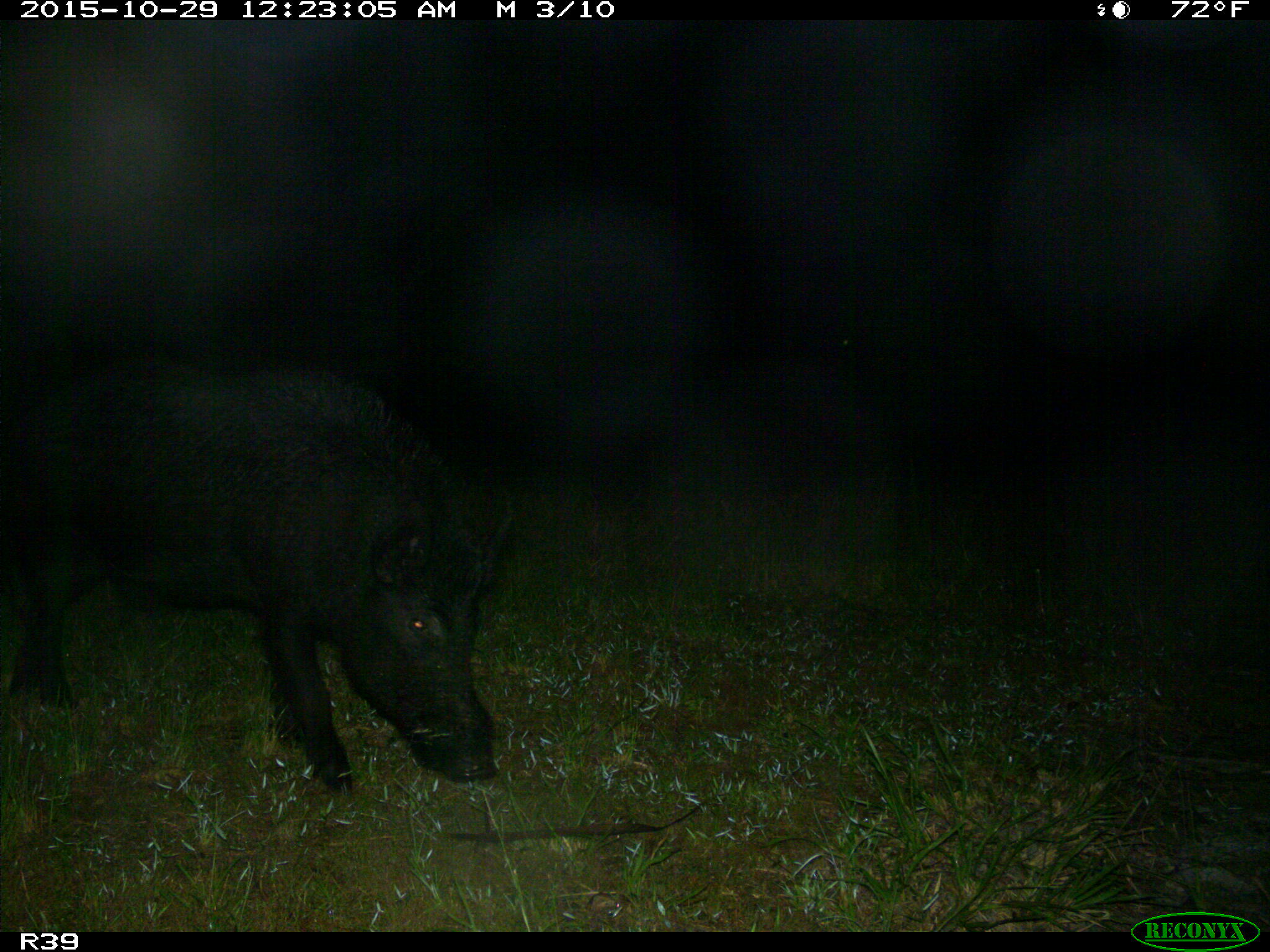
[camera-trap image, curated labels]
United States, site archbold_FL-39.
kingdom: Animalia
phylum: Chordata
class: Mammalia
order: Artiodactyla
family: Suidae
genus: Sus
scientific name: Sus scrofa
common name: wild boar